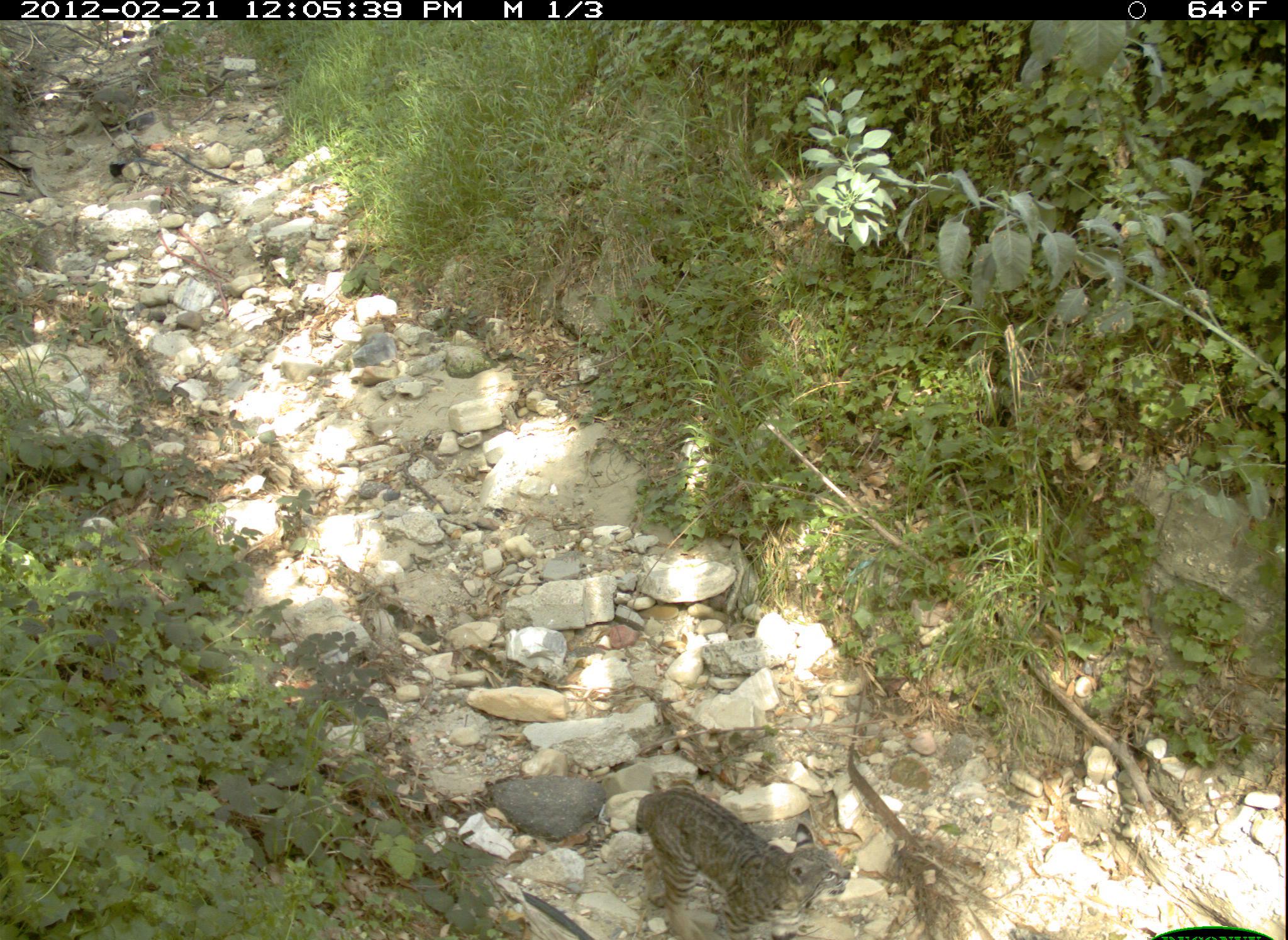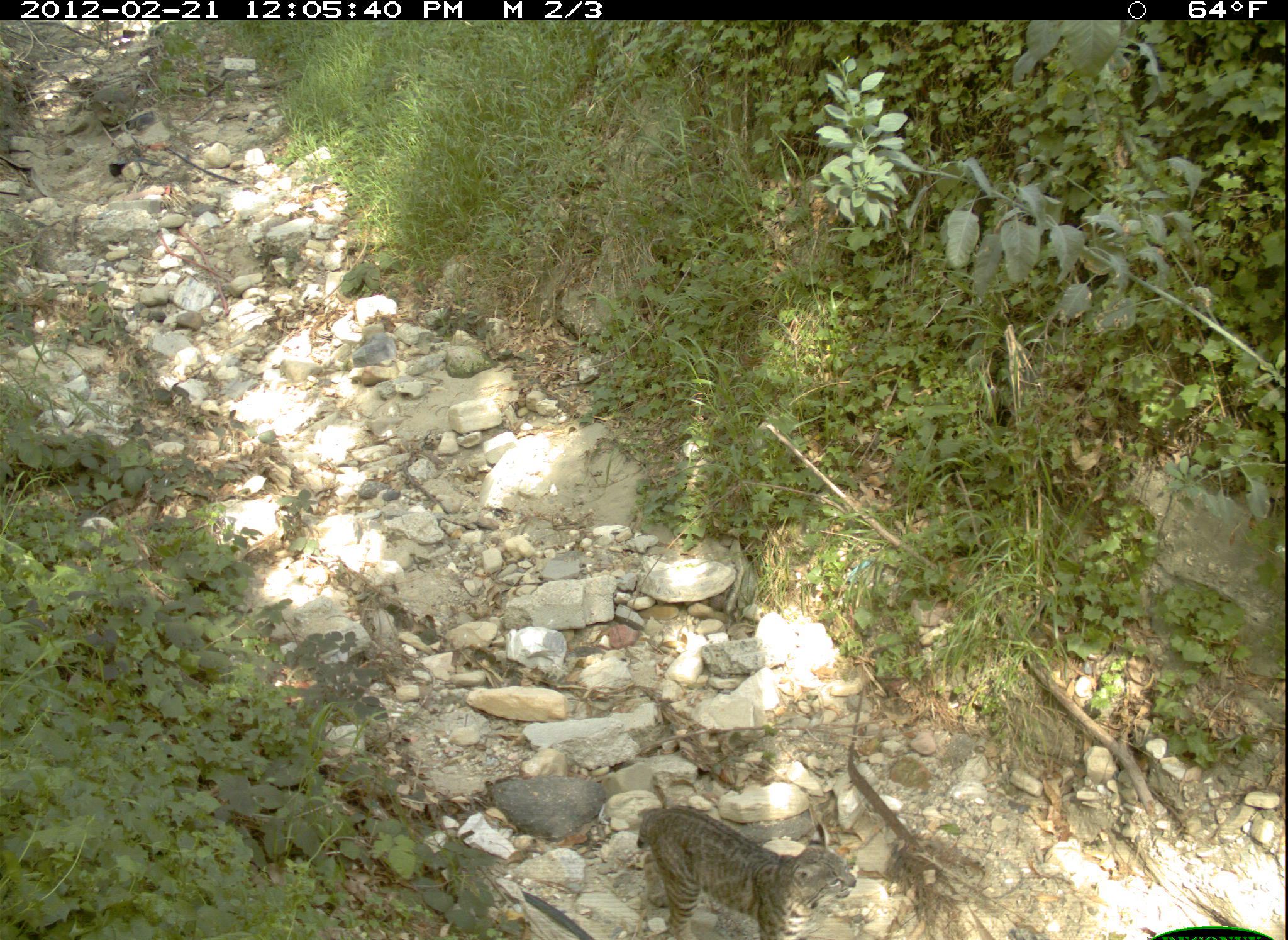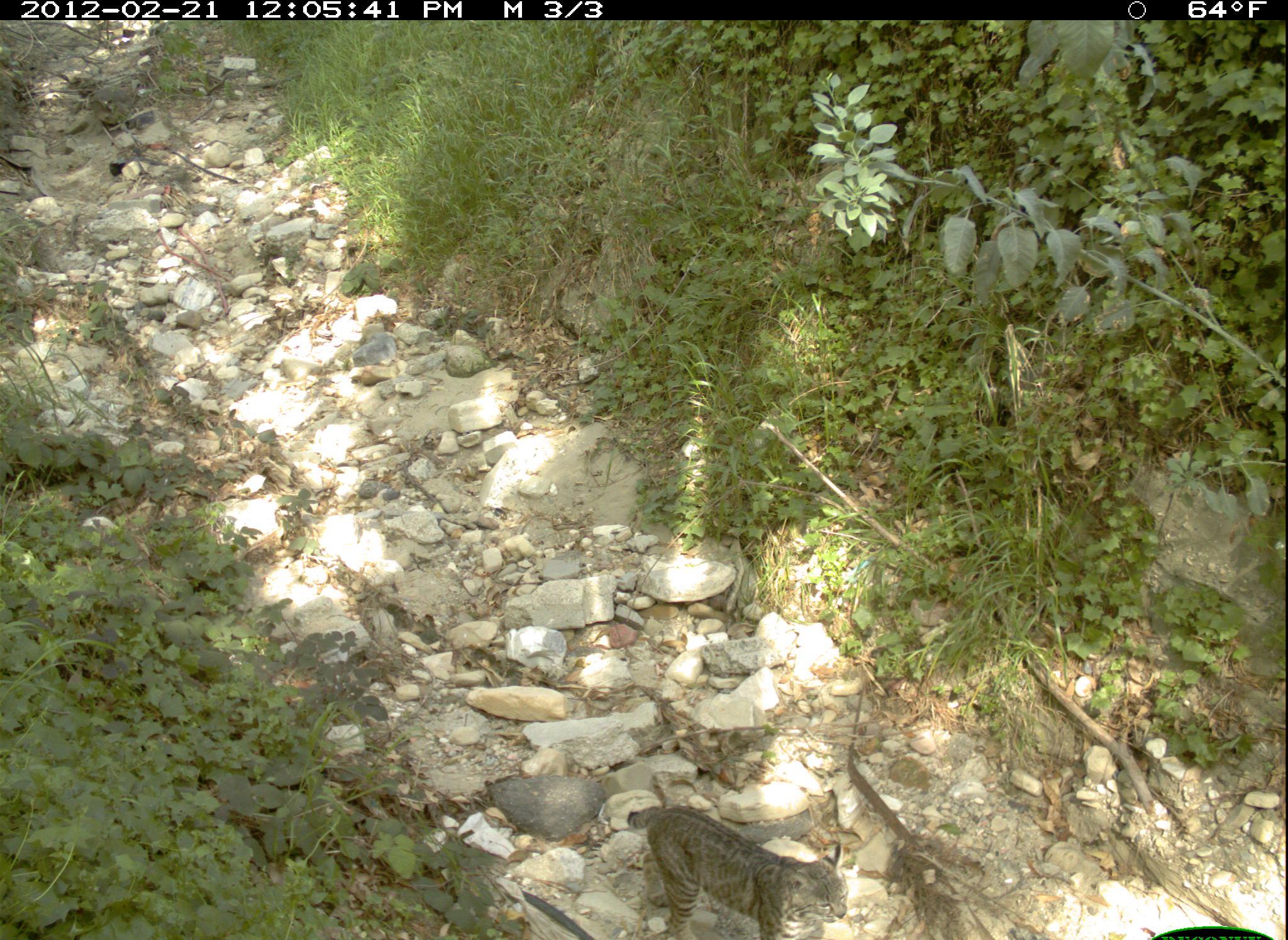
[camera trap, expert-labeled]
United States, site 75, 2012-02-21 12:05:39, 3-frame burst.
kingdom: Animalia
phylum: Chordata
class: Mammalia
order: Carnivora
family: Felidae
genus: Lynx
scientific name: Lynx rufus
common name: bobcat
Bobcat (Lynx rufus).